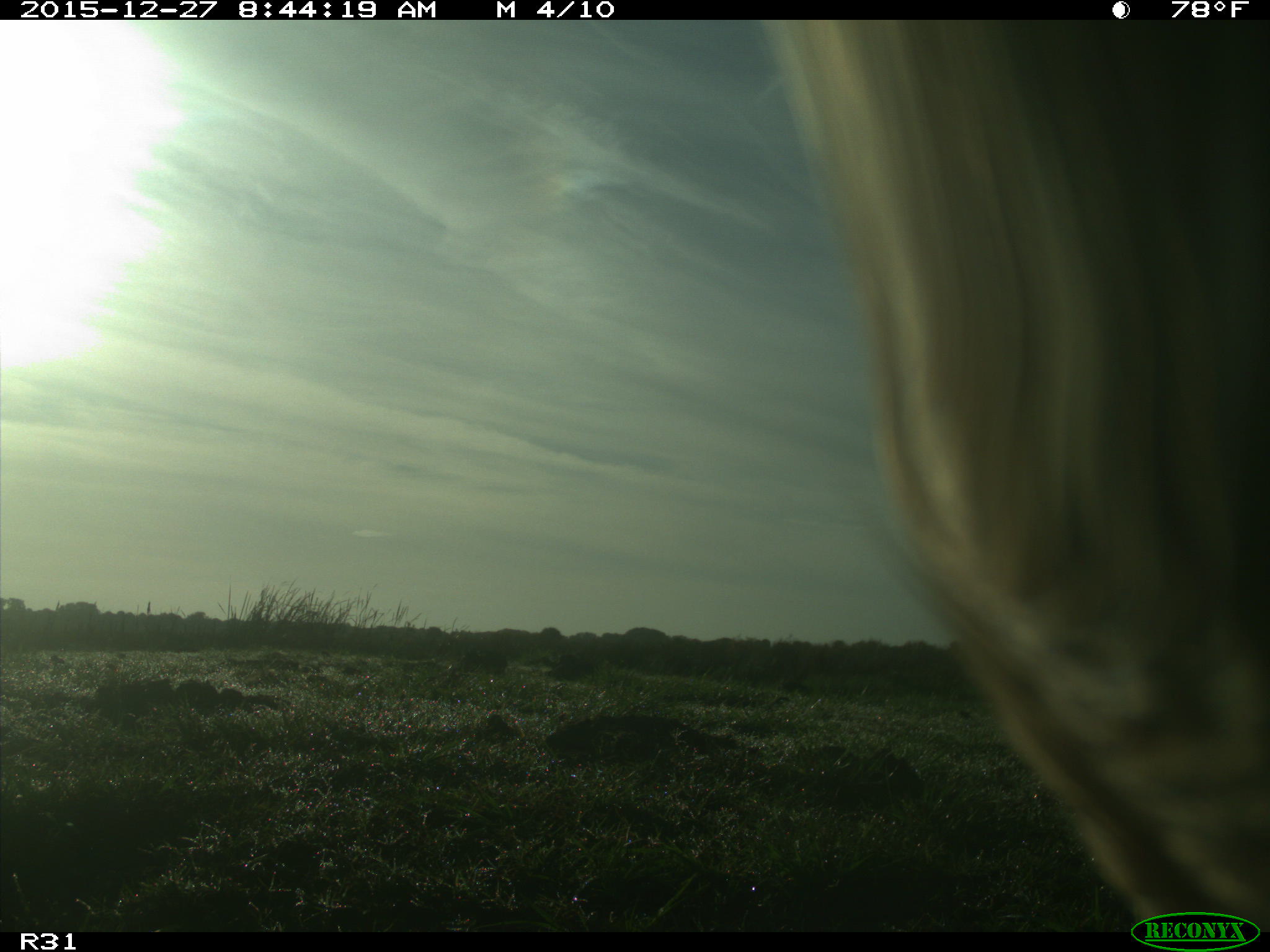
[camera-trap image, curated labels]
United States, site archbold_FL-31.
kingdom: Animalia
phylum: Chordata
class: Mammalia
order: Artiodactyla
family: Bovidae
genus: Bos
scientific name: Bos taurus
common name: domestic cow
Bos taurus (domestic cow).